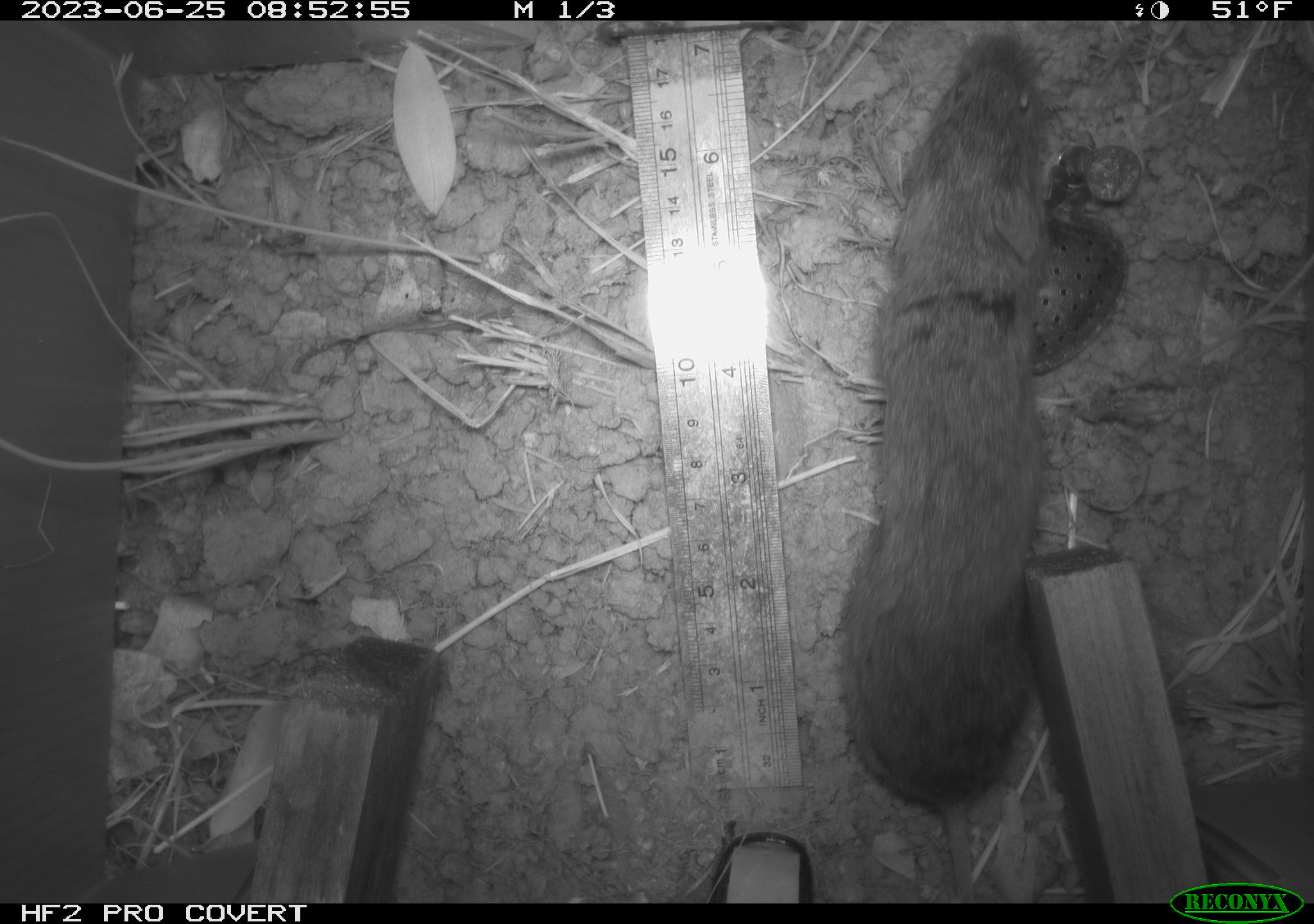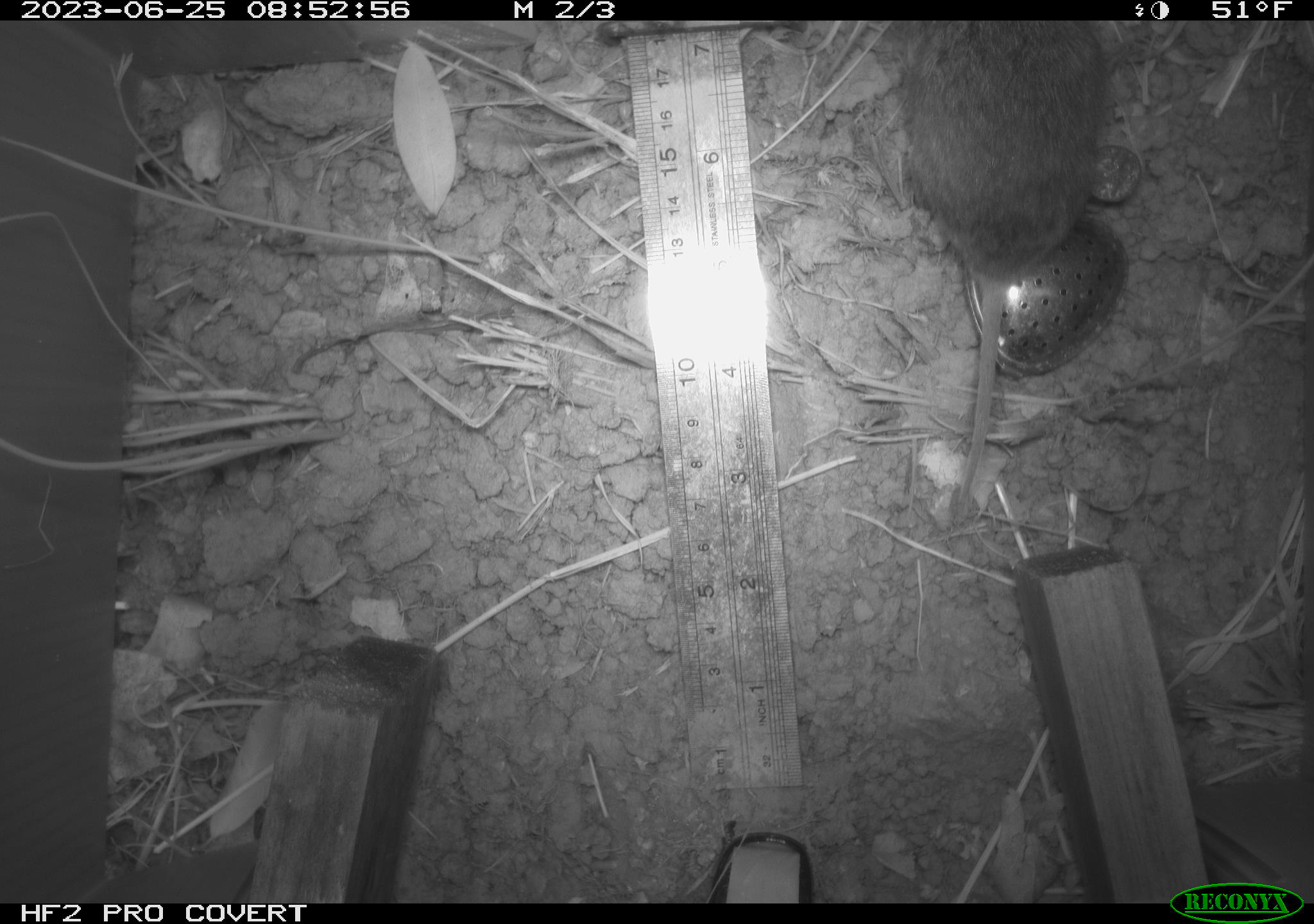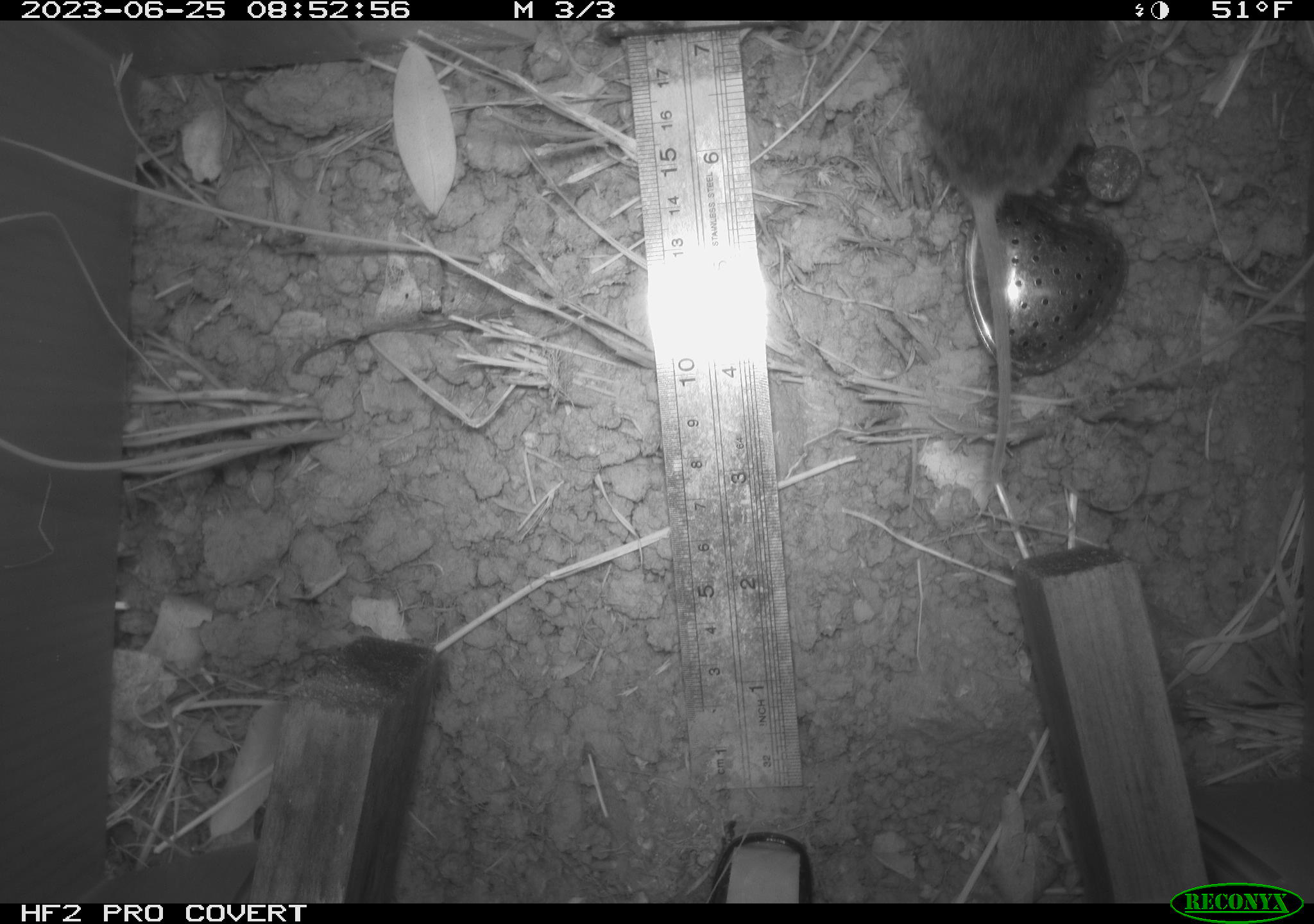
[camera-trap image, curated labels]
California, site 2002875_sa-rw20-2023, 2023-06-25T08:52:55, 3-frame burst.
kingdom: Animalia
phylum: Chordata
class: Mammalia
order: Rodentia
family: Cricetidae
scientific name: Arvicolinae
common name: voles, lemmings, and muskrats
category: arvicolinae subfamily